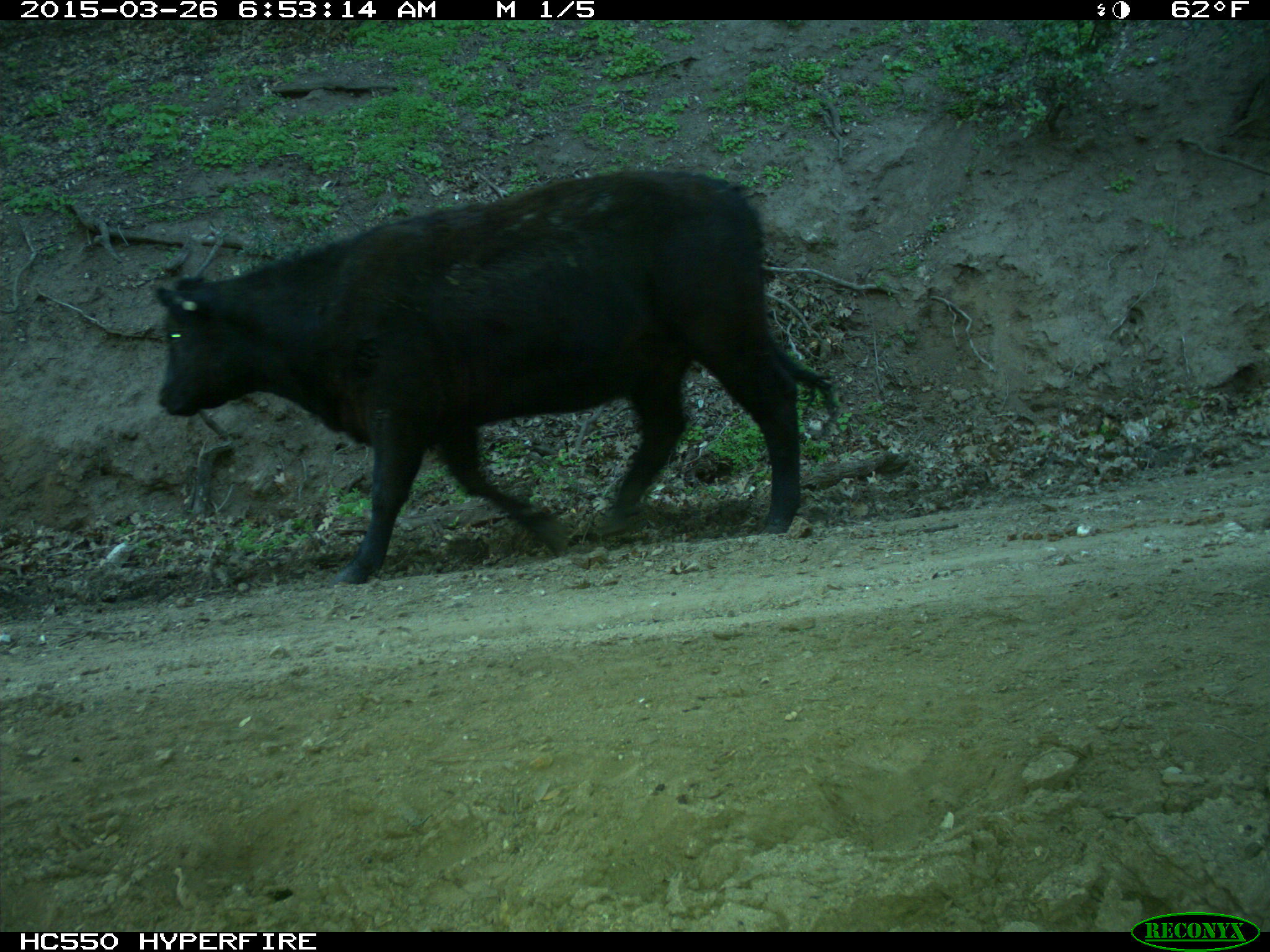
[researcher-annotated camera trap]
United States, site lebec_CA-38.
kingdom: Animalia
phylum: Chordata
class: Mammalia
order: Artiodactyla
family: Bovidae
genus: Bos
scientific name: Bos taurus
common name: domestic cow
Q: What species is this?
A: Bos taurus (domestic cow).